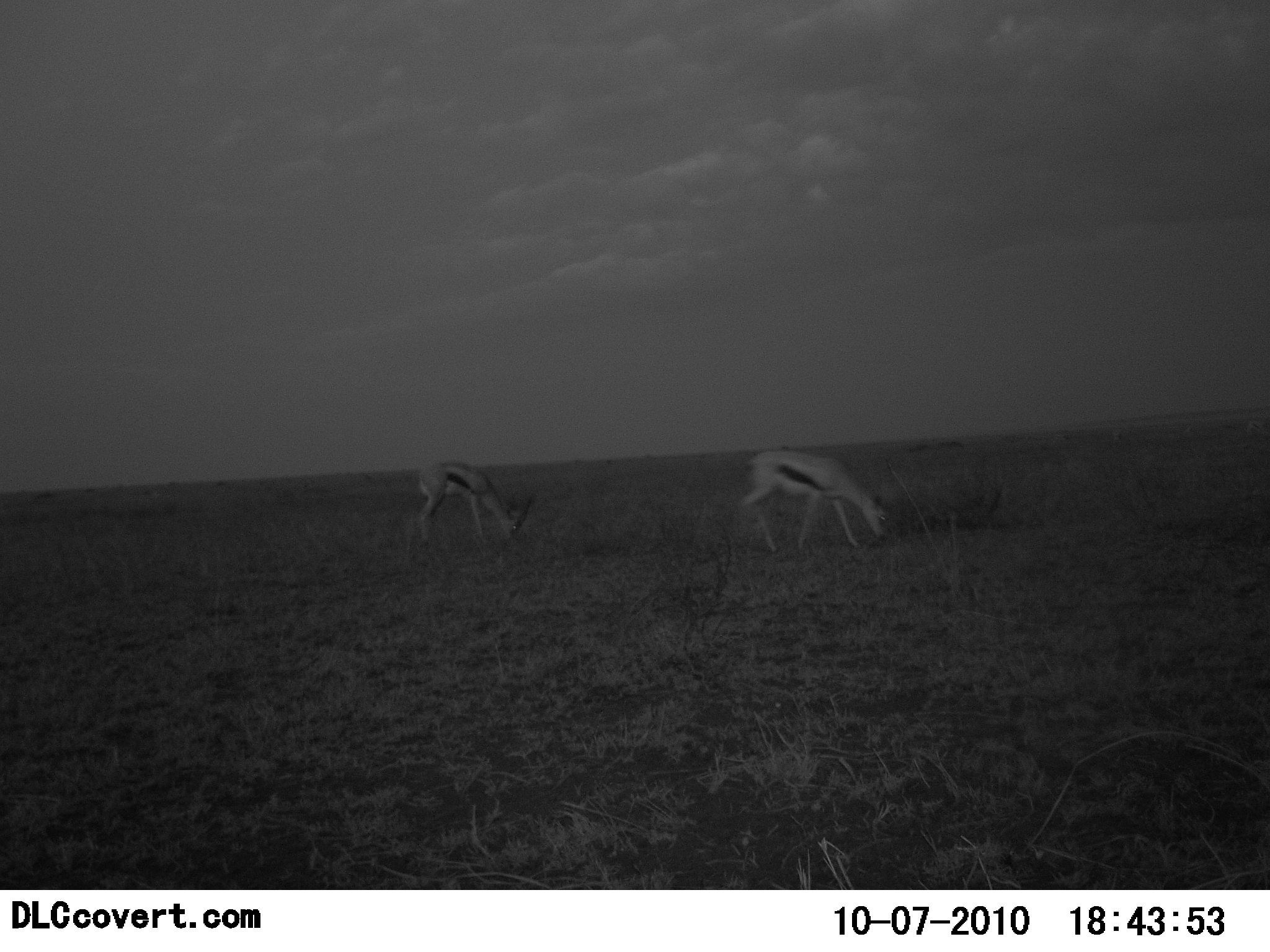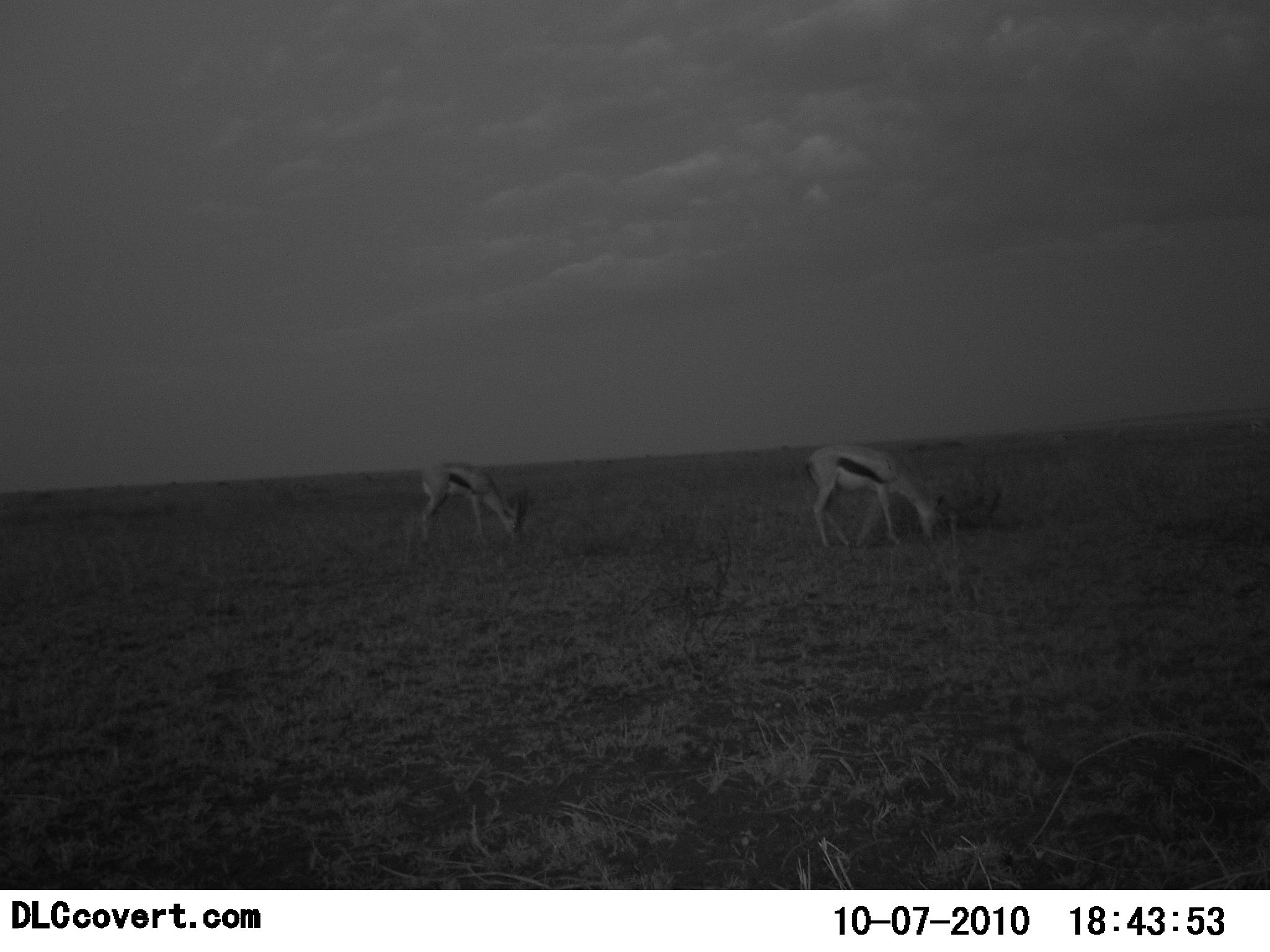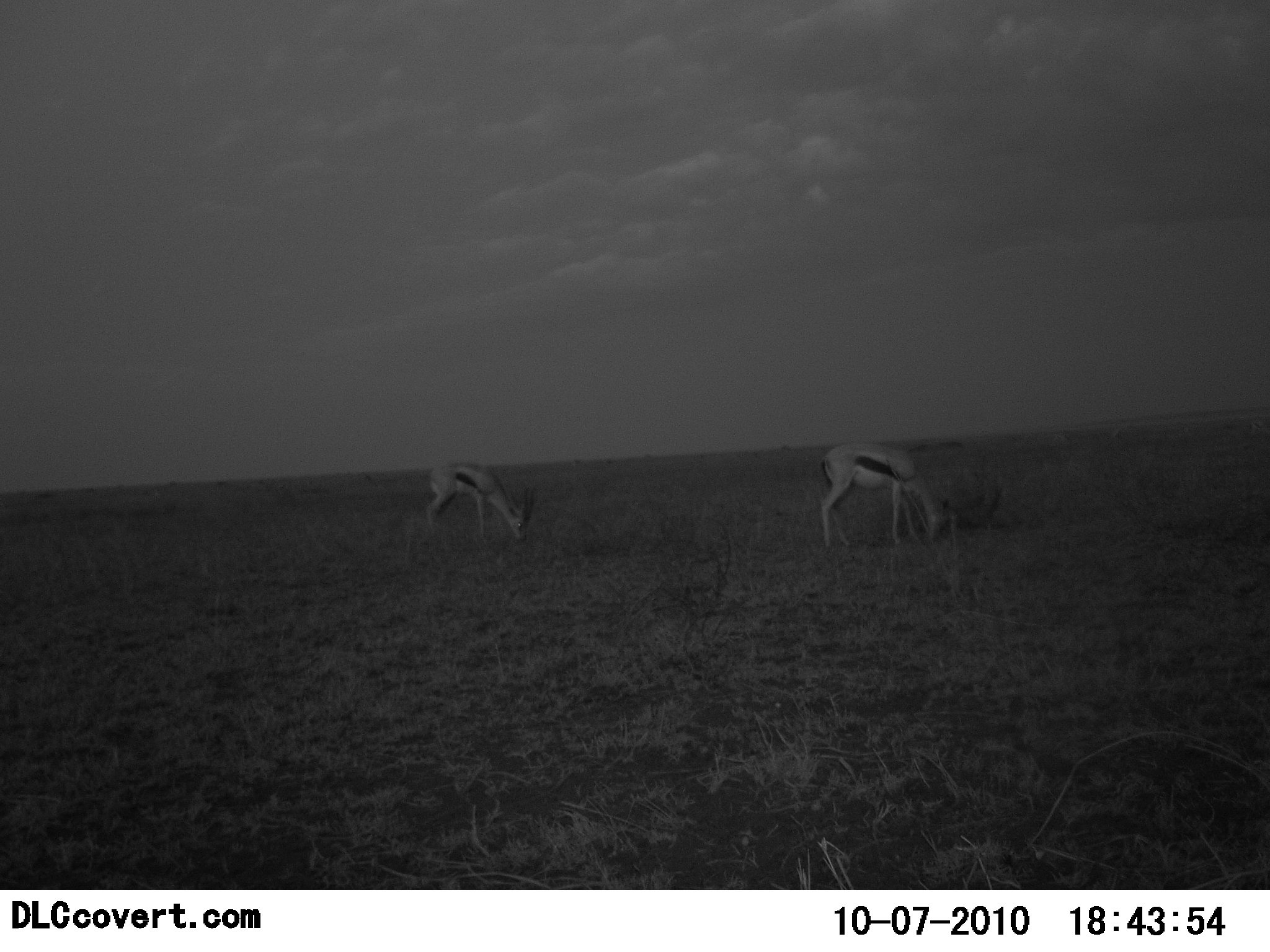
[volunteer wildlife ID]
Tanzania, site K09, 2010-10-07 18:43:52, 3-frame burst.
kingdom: Animalia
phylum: Chordata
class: Mammalia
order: Artiodactyla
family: Bovidae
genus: Eudorcas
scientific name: Eudorcas thomsonii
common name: thomson's gazelle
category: gazellethomsons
Gazellethomsons (thomson's gazelle) (Eudorcas thomsonii), count 2. Behavior (volunteer vote fractions): standing 20%, resting 0%, moving 0%, interacting 0%. Young present (vote fraction): 0%. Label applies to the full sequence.